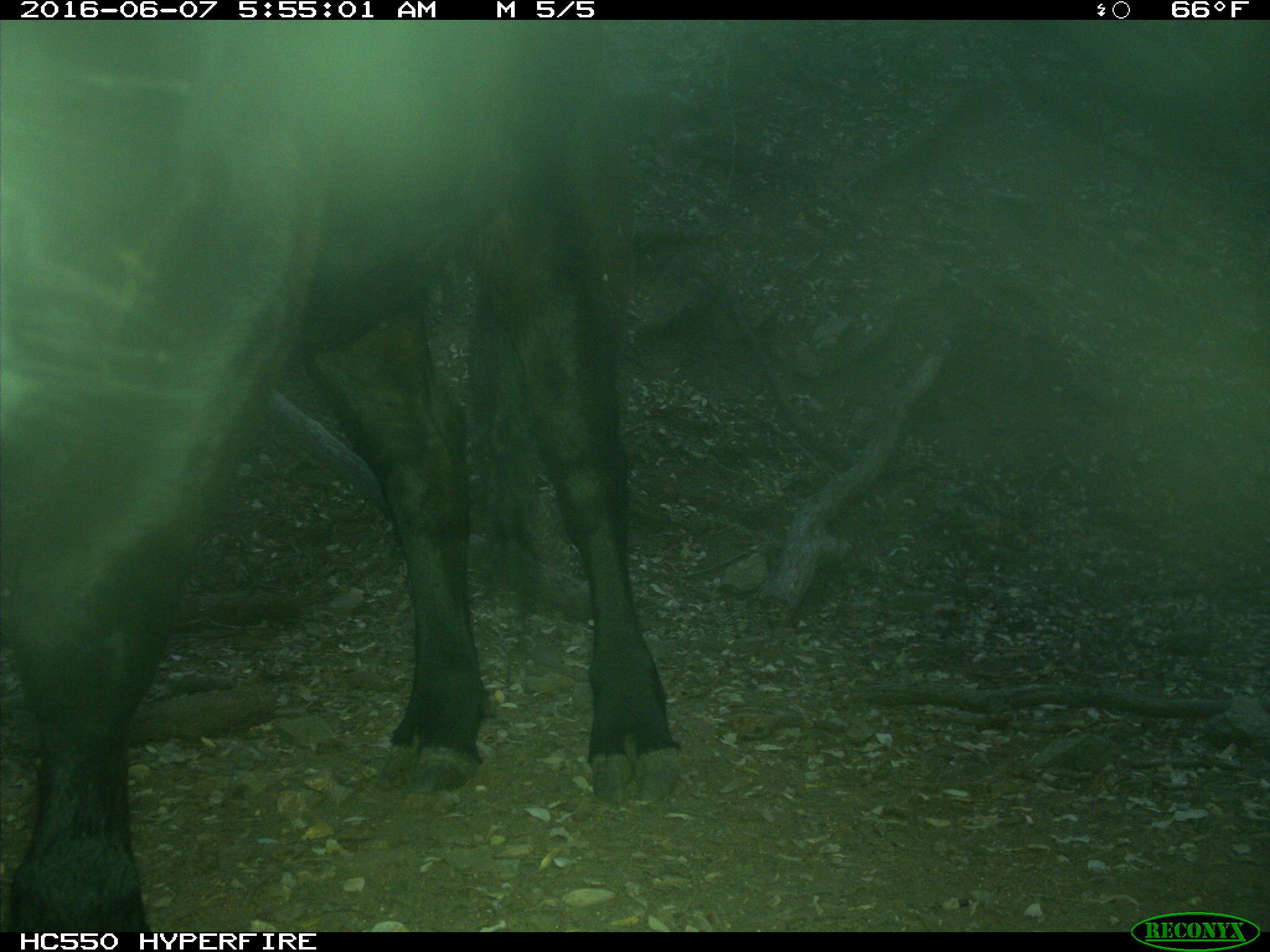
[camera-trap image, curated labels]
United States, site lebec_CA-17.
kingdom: Animalia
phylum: Chordata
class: Mammalia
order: Artiodactyla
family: Bovidae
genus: Bos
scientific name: Bos taurus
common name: domestic cow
Bos taurus (domestic cow).